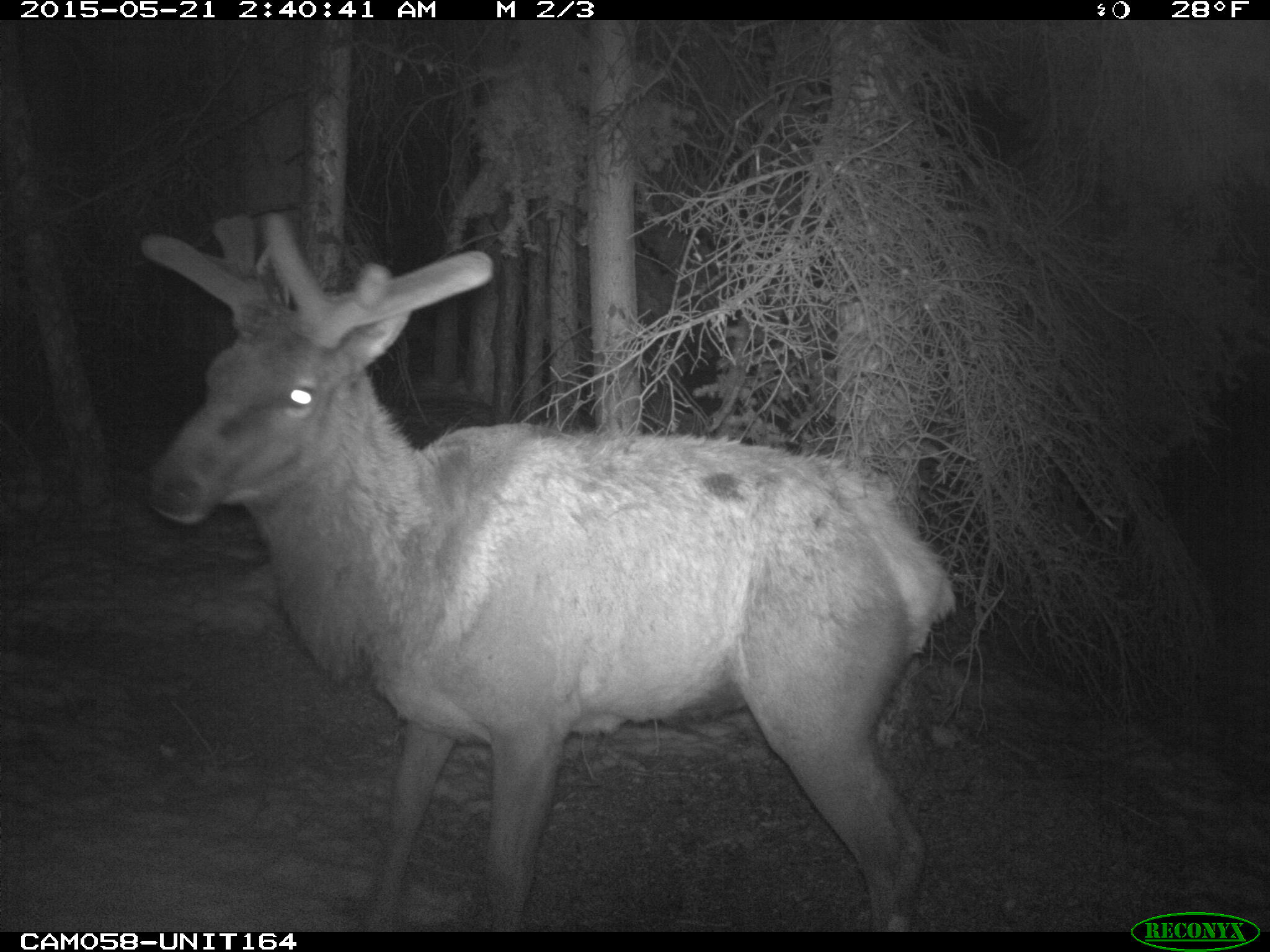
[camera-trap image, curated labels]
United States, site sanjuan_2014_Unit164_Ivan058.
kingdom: Animalia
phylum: Chordata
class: Mammalia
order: Artiodactyla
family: Cervidae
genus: Cervus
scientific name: Cervus elaphus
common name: red deer